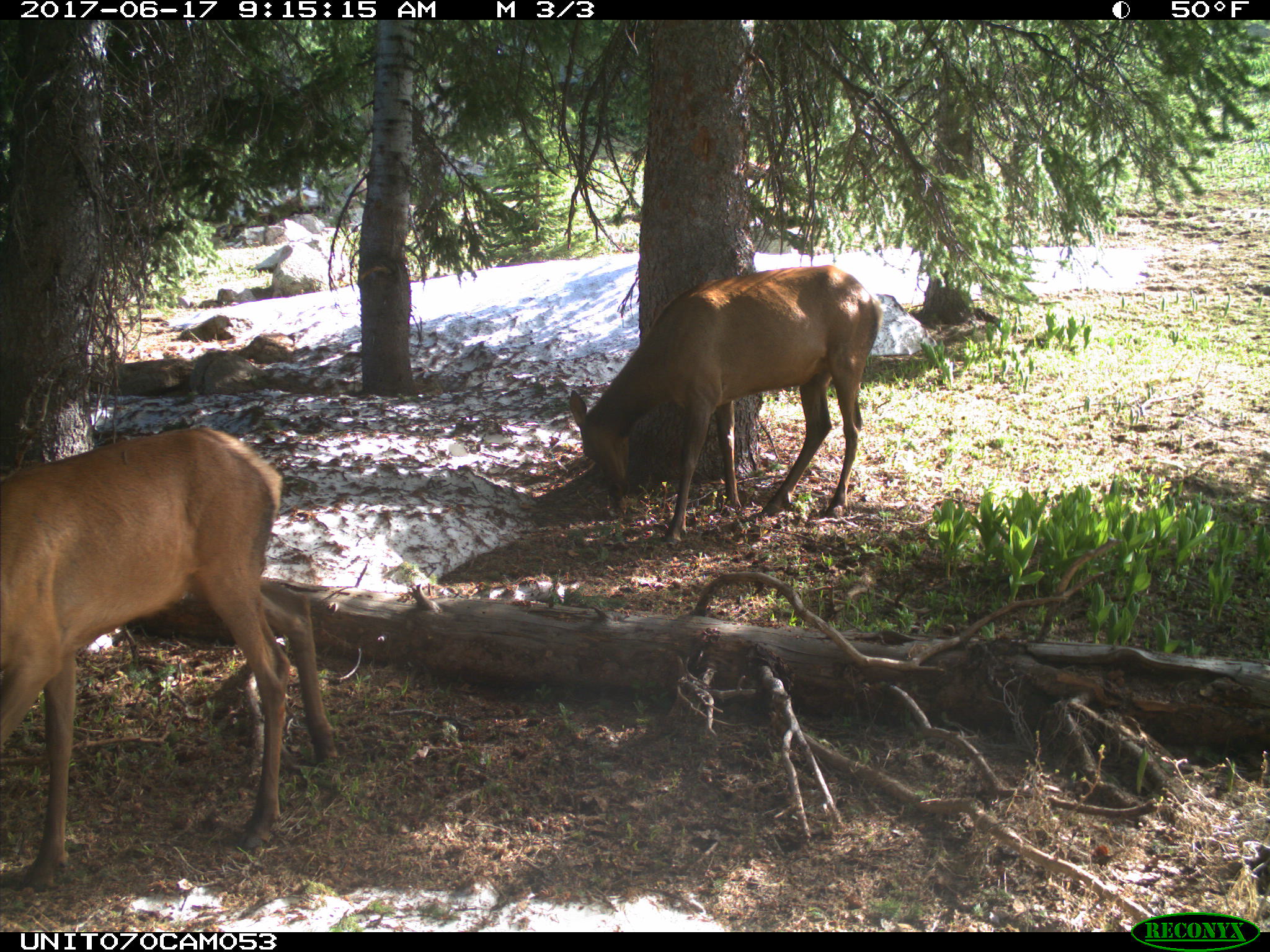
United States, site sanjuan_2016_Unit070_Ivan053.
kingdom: Animalia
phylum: Chordata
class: Mammalia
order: Artiodactyla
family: Cervidae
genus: Cervus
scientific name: Cervus elaphus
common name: red deer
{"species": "Cervus elaphus (red deer)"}